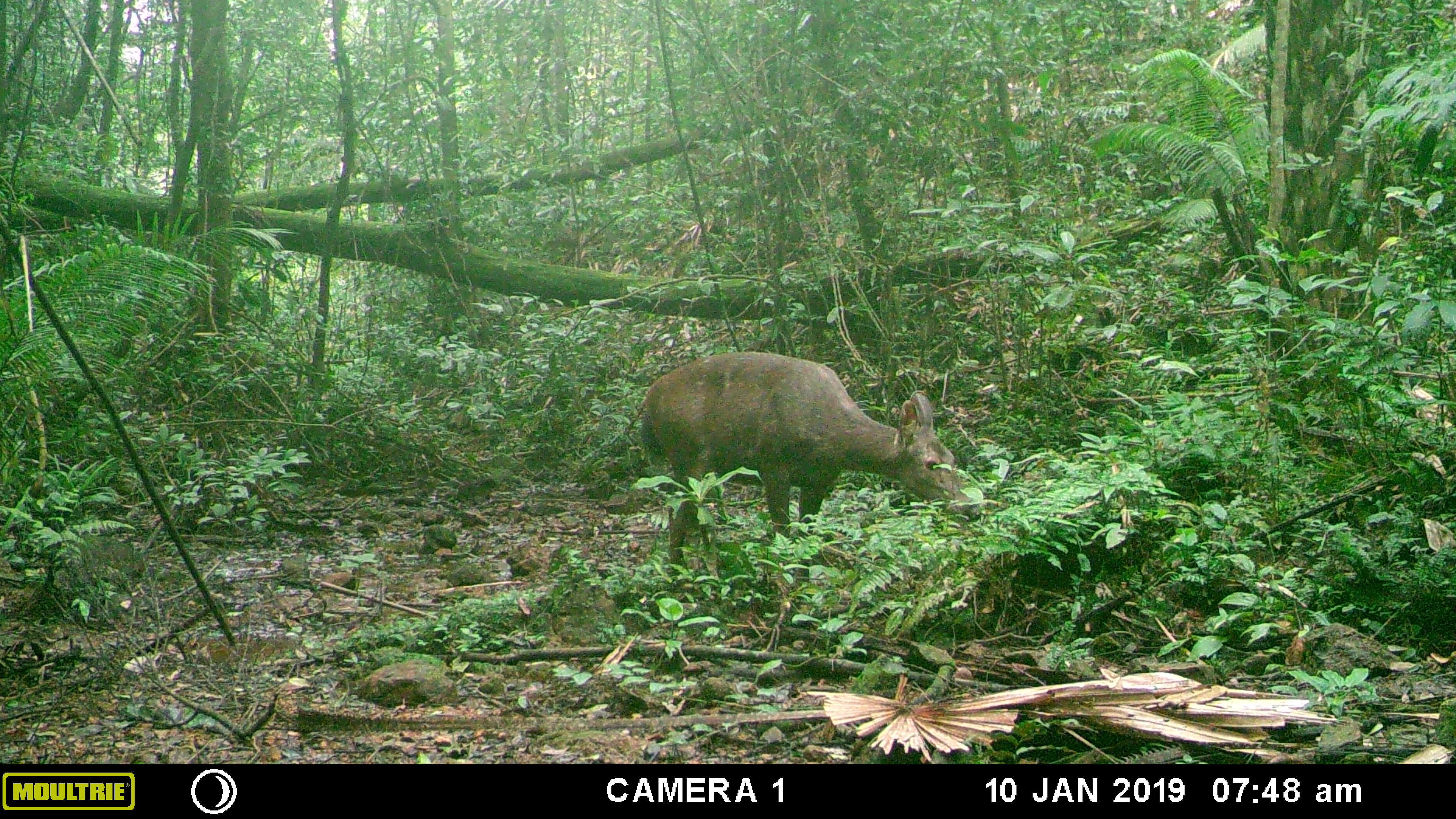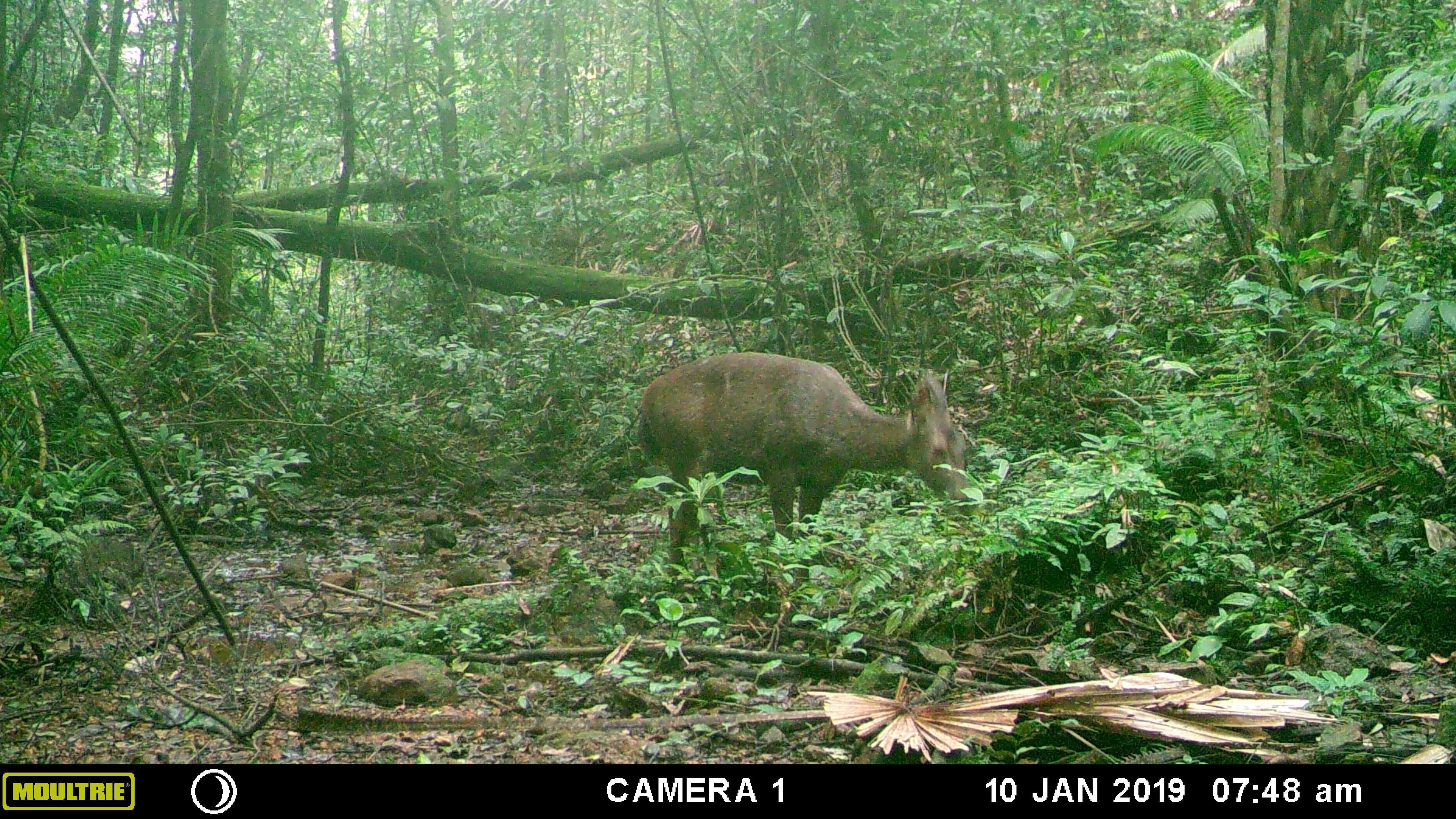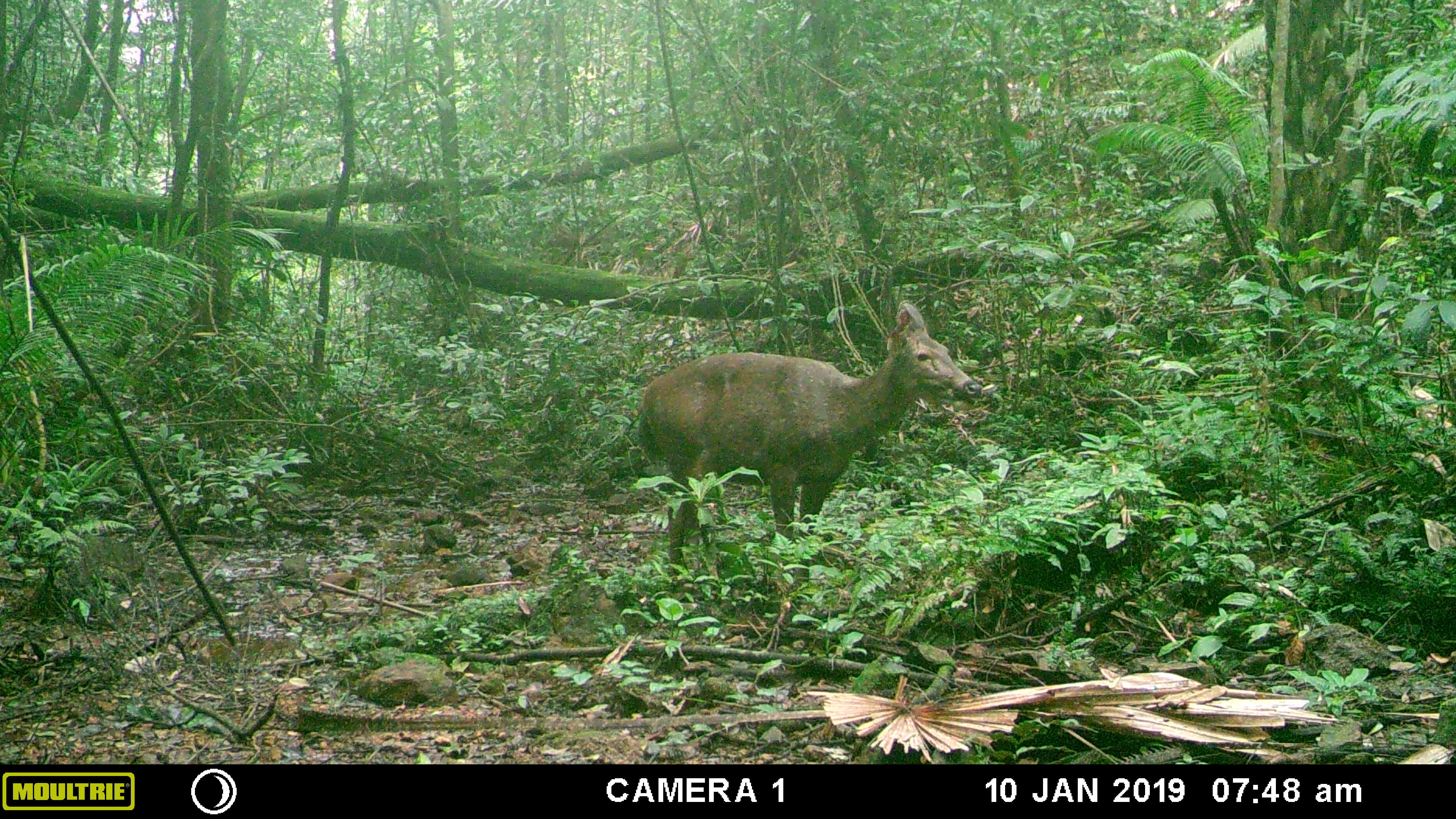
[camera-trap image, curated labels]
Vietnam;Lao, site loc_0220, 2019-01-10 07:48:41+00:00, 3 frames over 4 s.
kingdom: Animalia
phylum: Chordata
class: Mammalia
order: Artiodactyla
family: Cervidae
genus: Rusa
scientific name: Rusa unicolor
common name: sambar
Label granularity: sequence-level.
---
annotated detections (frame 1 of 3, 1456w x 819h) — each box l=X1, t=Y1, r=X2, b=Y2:
sambar: l=641, t=350, r=983, b=577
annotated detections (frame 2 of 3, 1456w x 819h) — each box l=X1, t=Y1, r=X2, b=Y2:
sambar: l=636, t=351, r=969, b=590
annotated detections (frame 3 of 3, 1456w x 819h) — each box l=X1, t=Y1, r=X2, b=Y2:
sambar: l=637, t=298, r=982, b=583